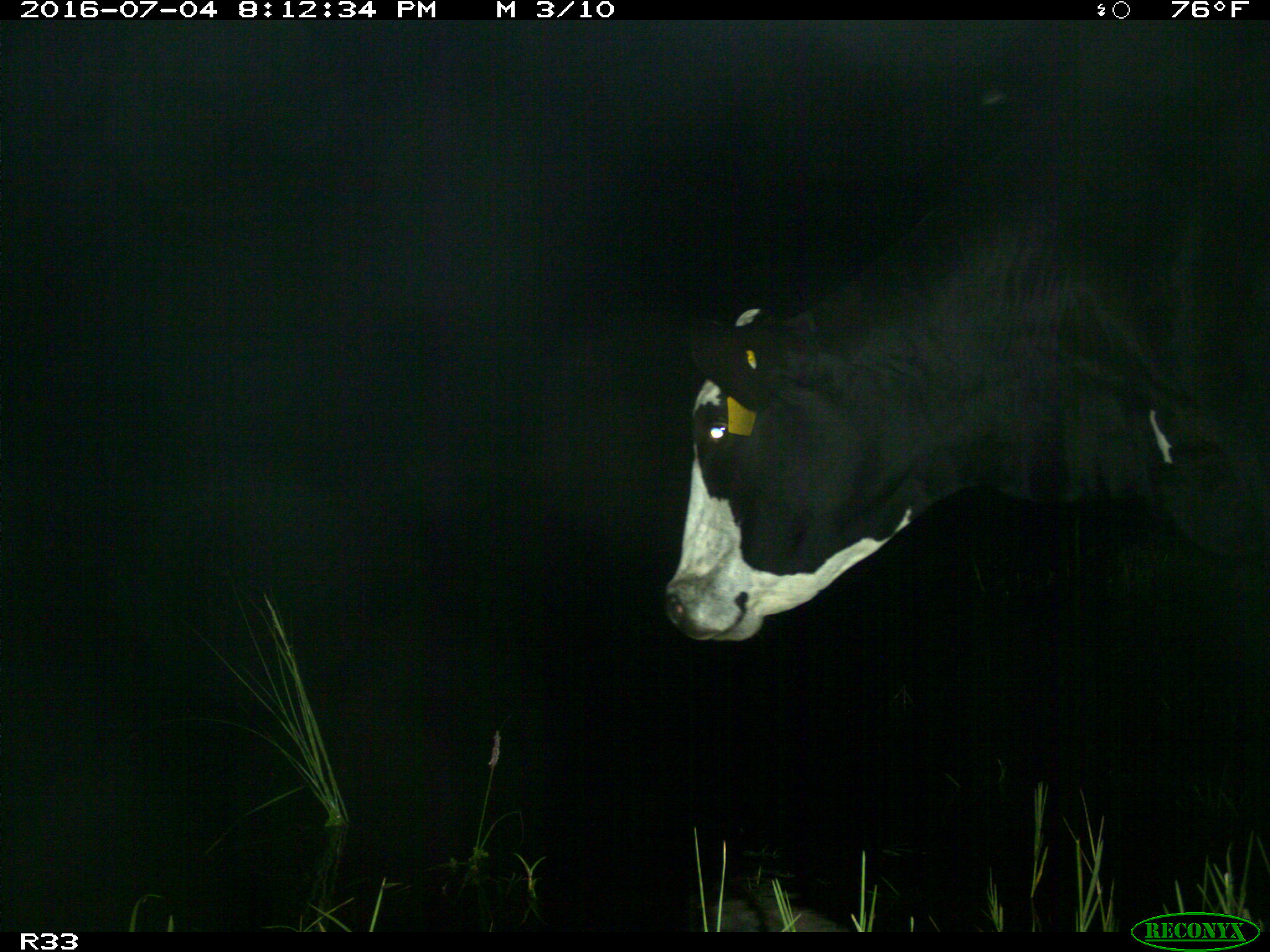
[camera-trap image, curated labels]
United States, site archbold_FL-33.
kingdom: Animalia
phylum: Chordata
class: Mammalia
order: Artiodactyla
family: Bovidae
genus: Bos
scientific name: Bos taurus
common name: domestic cow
Bos taurus (domestic cow).